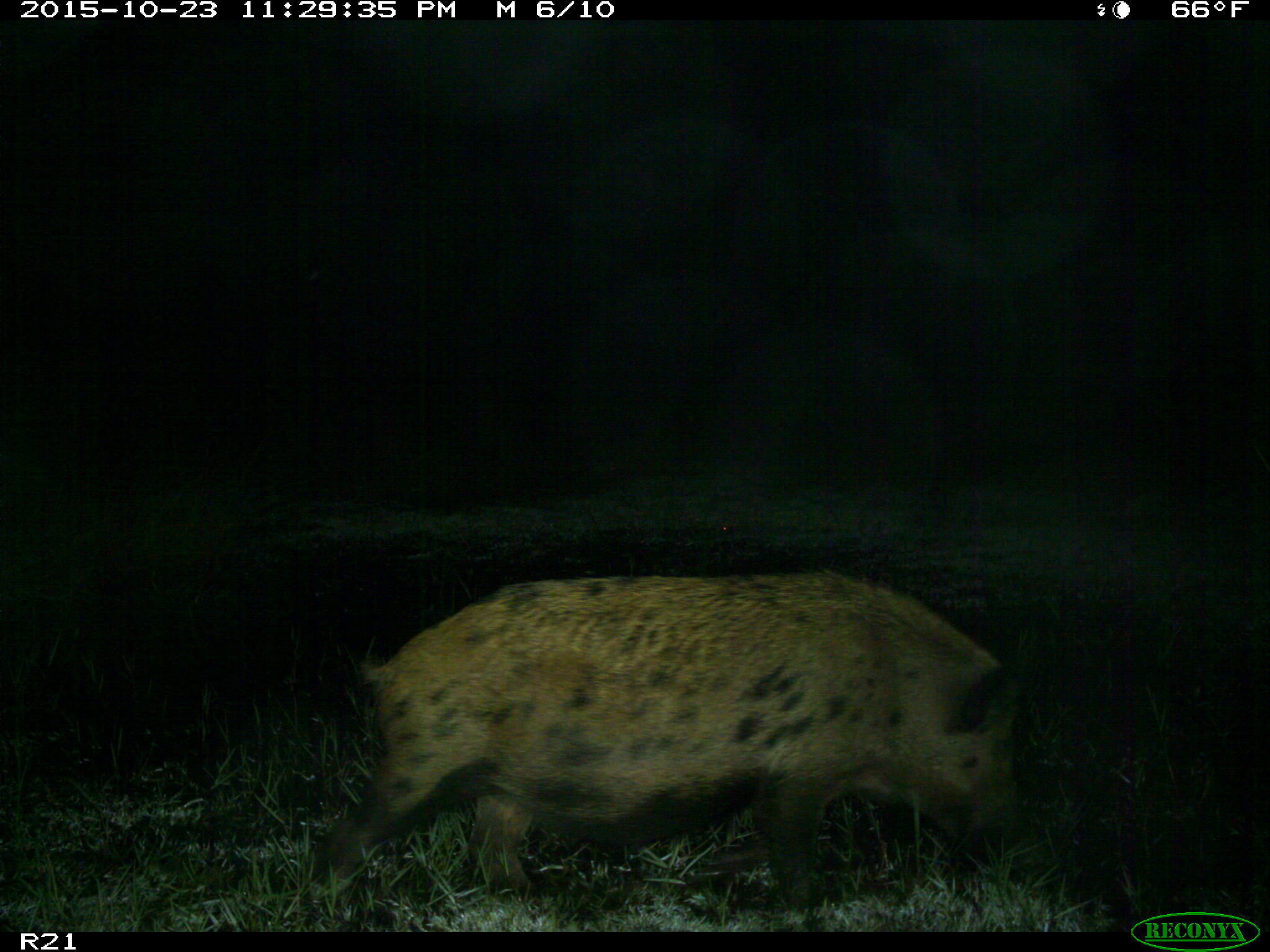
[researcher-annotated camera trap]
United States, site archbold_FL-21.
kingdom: Animalia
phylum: Chordata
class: Mammalia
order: Artiodactyla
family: Suidae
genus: Sus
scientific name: Sus scrofa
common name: wild boar